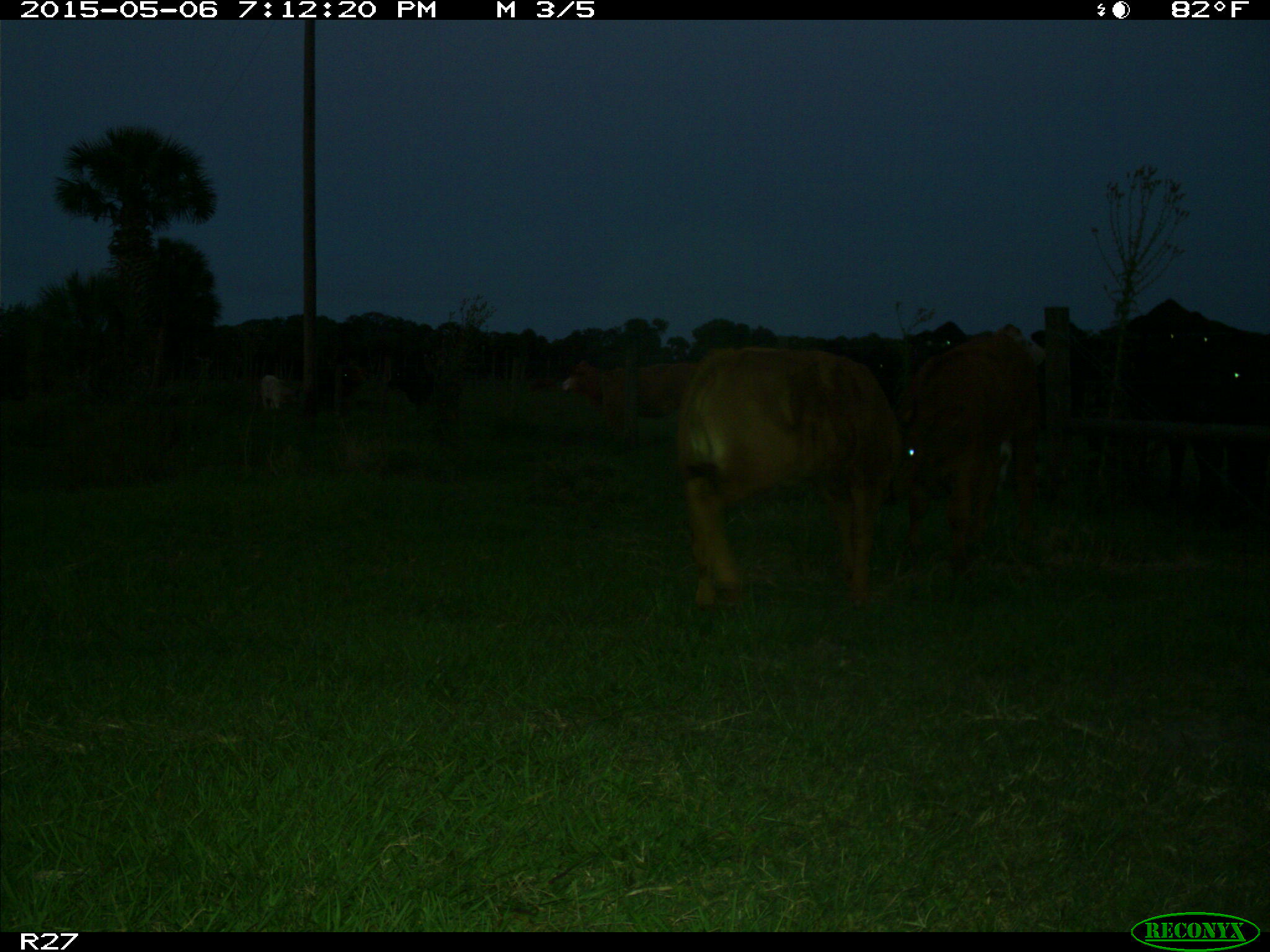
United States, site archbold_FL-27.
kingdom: Animalia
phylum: Chordata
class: Mammalia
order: Artiodactyla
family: Bovidae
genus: Bos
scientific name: Bos taurus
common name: domestic cow